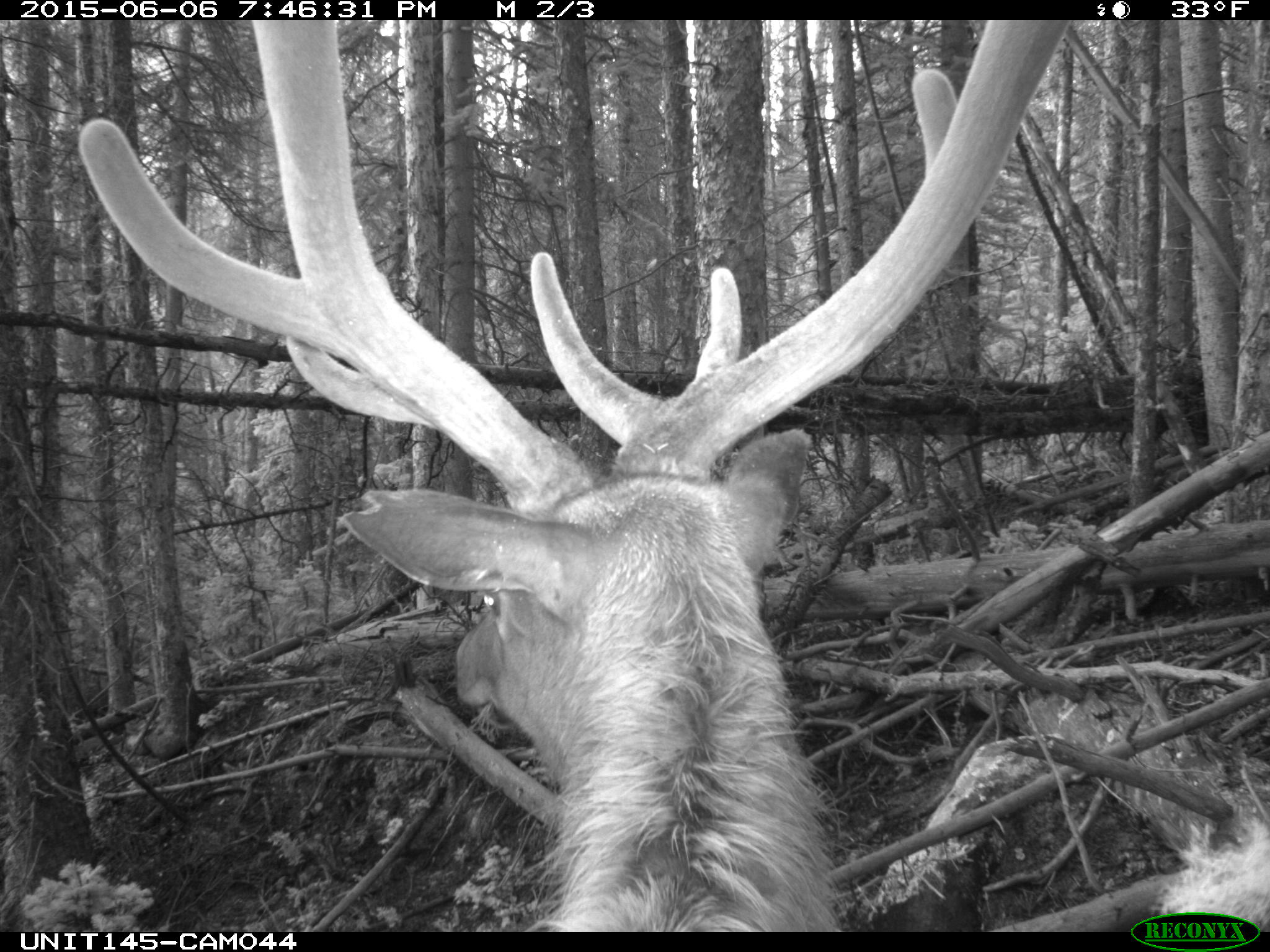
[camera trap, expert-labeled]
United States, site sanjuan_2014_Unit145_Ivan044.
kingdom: Animalia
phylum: Chordata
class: Mammalia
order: Artiodactyla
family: Cervidae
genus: Cervus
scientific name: Cervus elaphus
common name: red deer